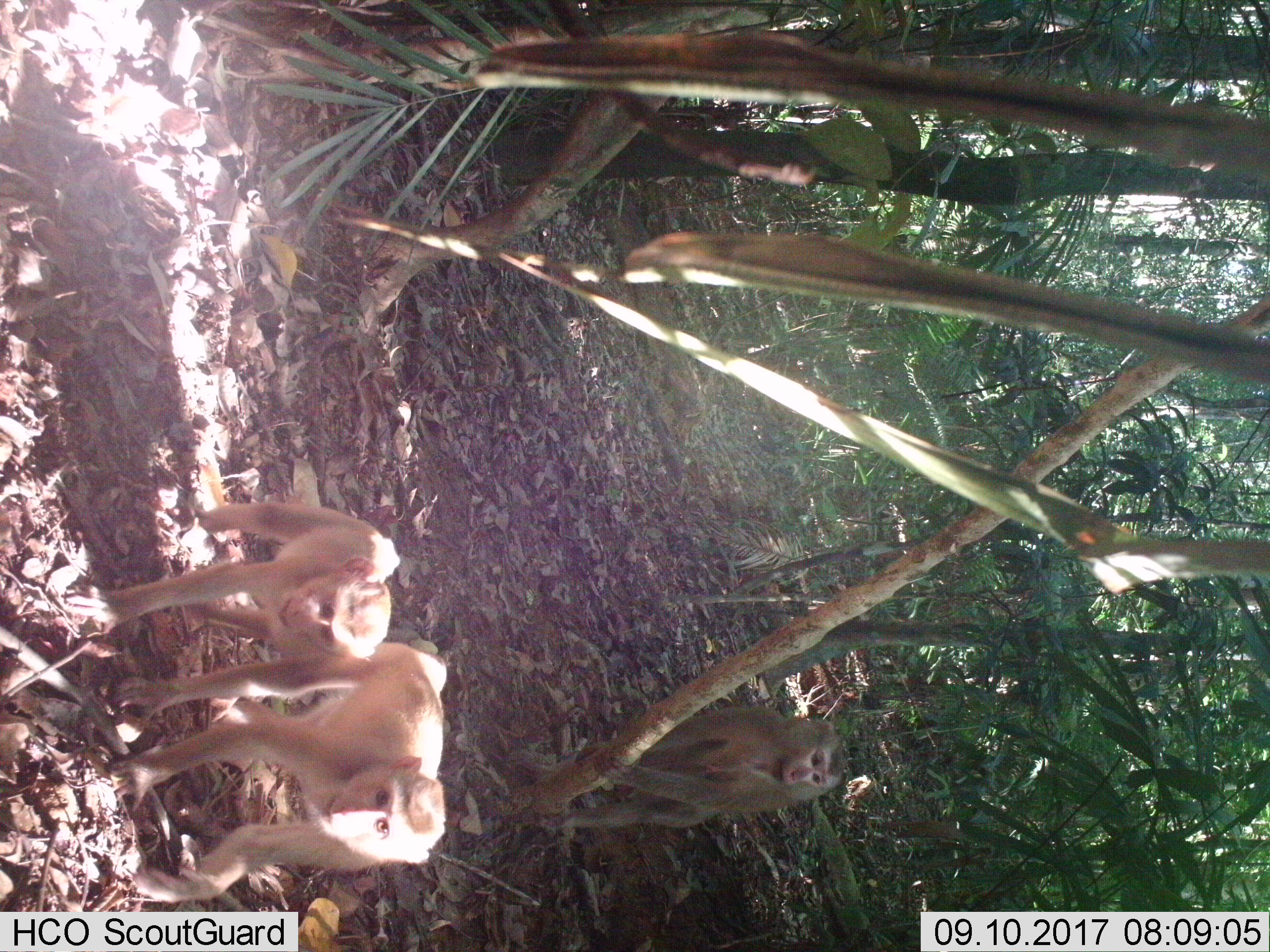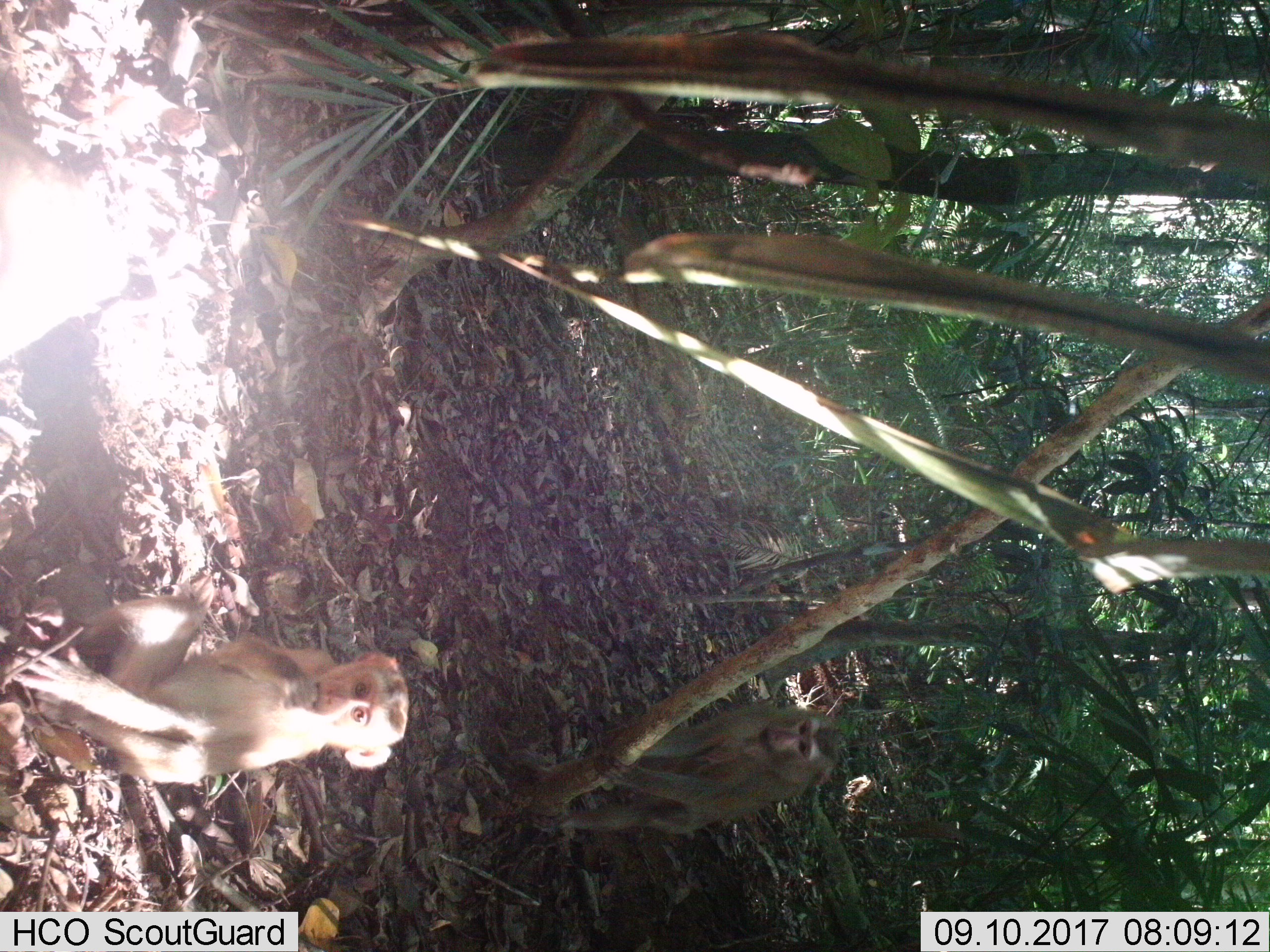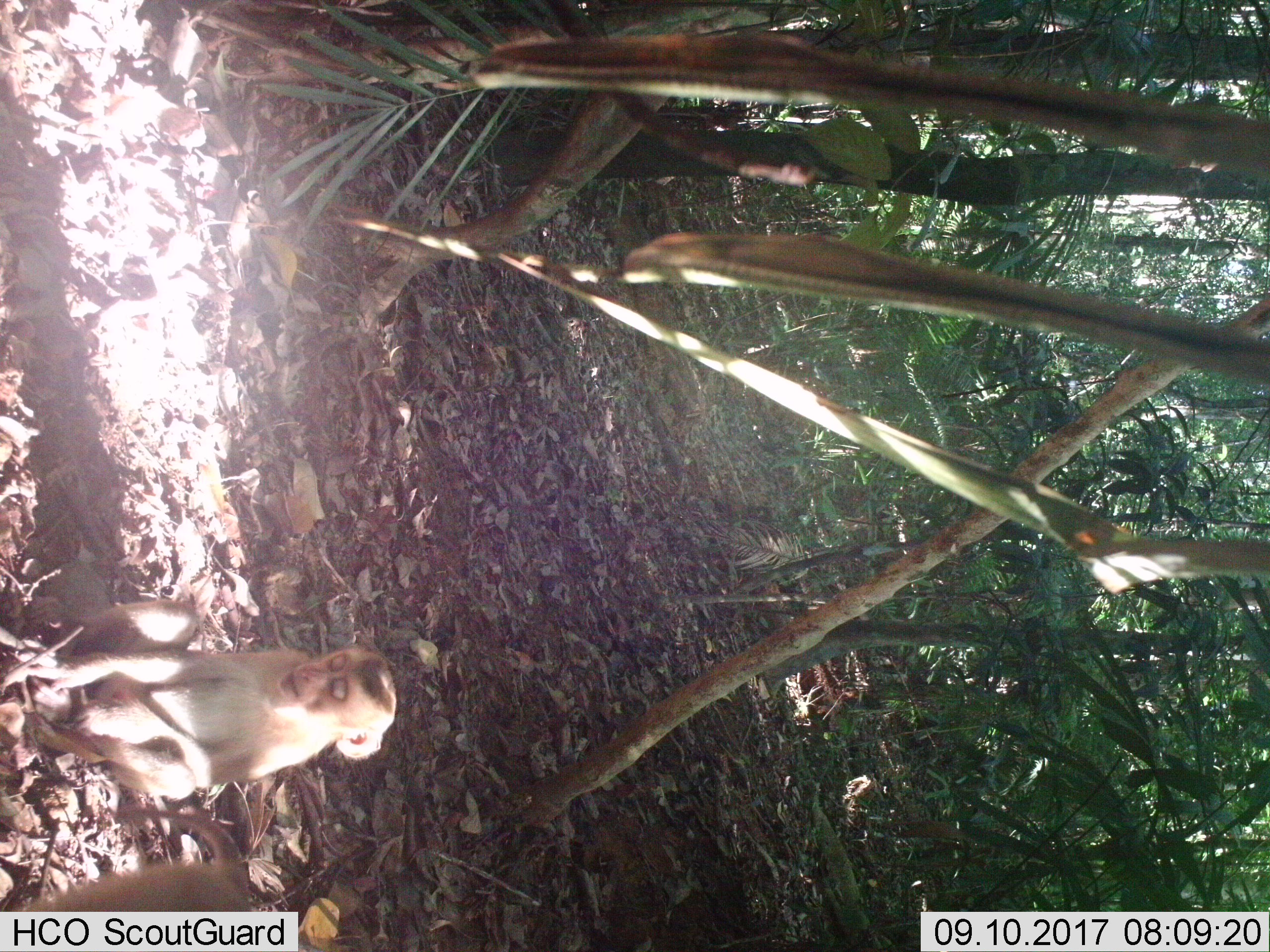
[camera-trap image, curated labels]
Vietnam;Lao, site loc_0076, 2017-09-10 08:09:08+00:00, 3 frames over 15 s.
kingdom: Animalia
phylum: Chordata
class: Mammalia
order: Primates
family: Cercopithecidae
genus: Macaca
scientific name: Macaca nemestrina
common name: pig-tailed macaque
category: pig tailed macaque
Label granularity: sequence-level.